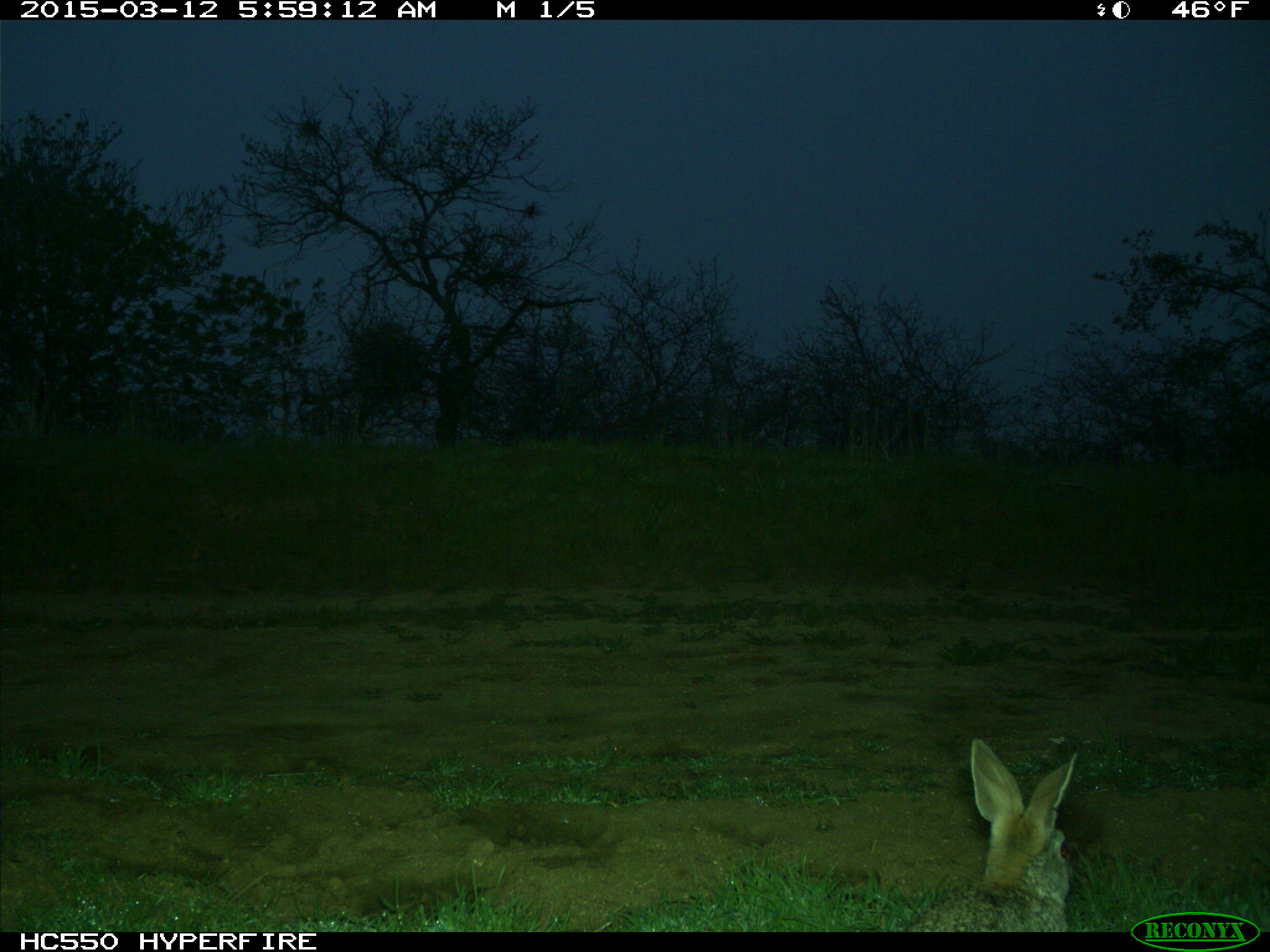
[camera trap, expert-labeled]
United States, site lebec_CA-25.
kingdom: Animalia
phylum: Chordata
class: Mammalia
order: Lagomorpha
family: Leporidae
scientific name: Leporidae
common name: rabbits and hares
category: unidentified rabbit